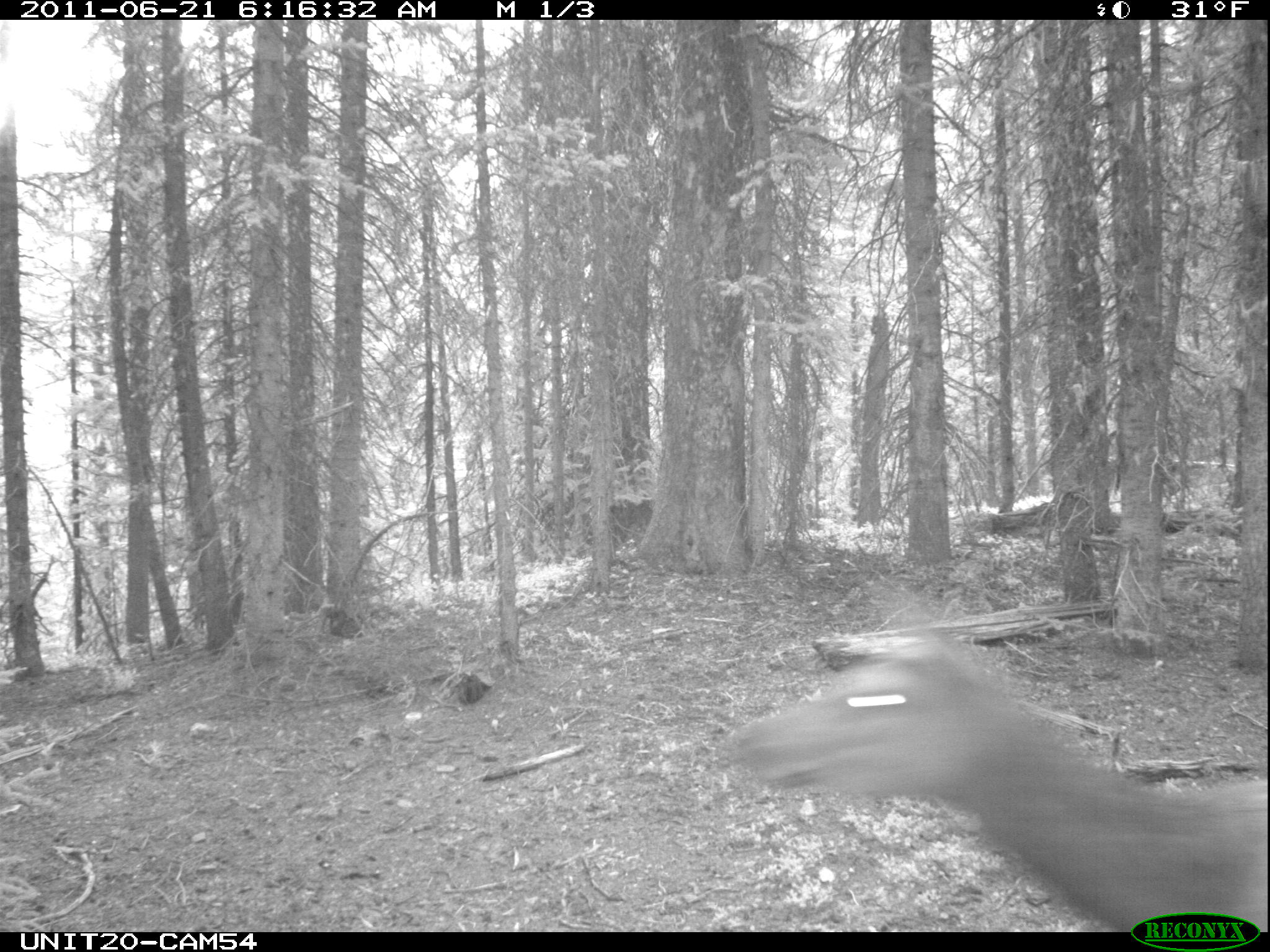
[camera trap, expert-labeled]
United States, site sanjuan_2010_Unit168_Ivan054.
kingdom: Animalia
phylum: Chordata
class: Mammalia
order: Artiodactyla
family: Cervidae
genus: Cervus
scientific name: Cervus elaphus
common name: red deer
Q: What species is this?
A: Cervus elaphus (red deer).